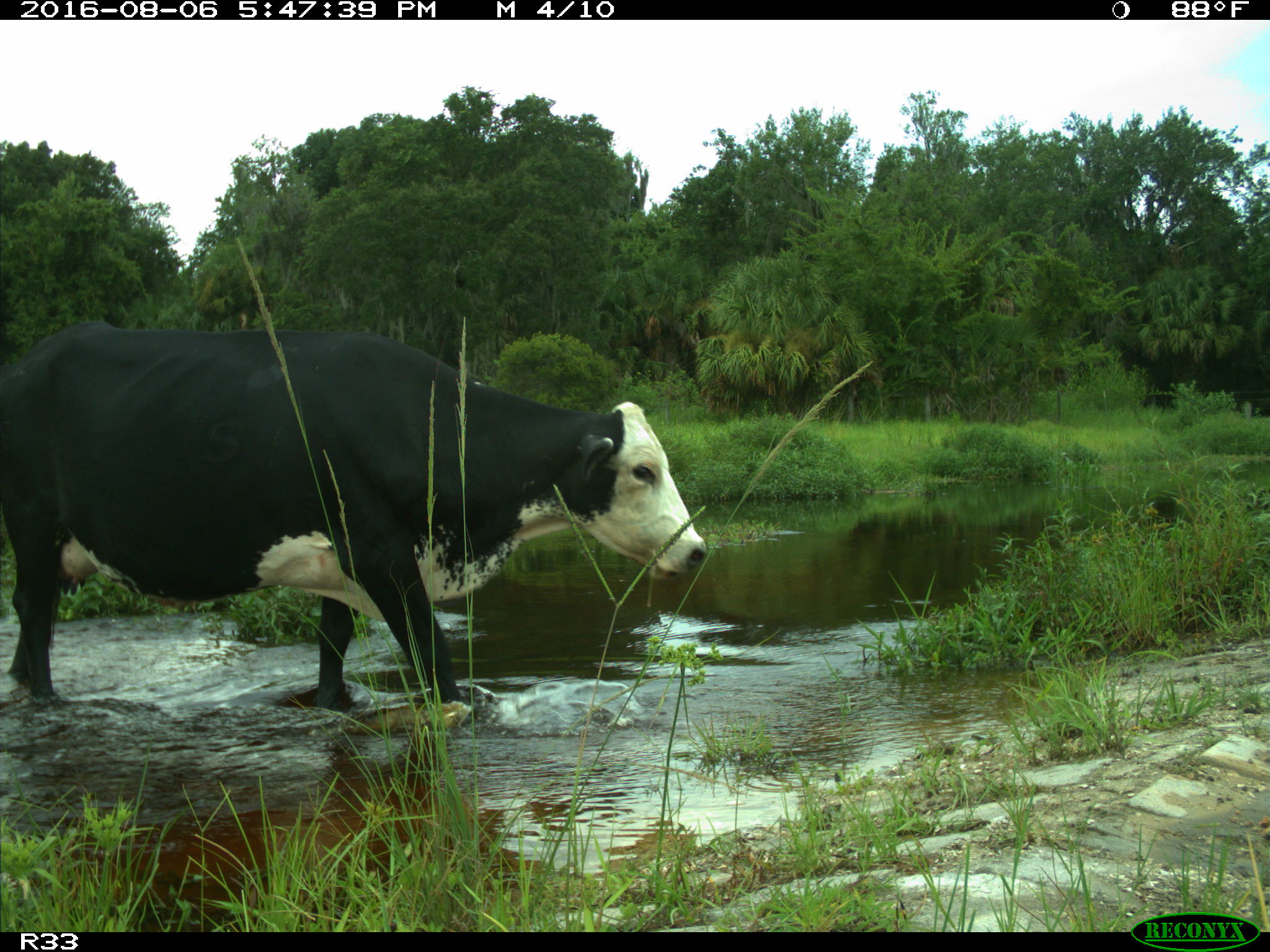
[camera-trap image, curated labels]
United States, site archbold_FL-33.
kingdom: Animalia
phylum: Chordata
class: Mammalia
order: Artiodactyla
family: Bovidae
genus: Bos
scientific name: Bos taurus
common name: domestic cow